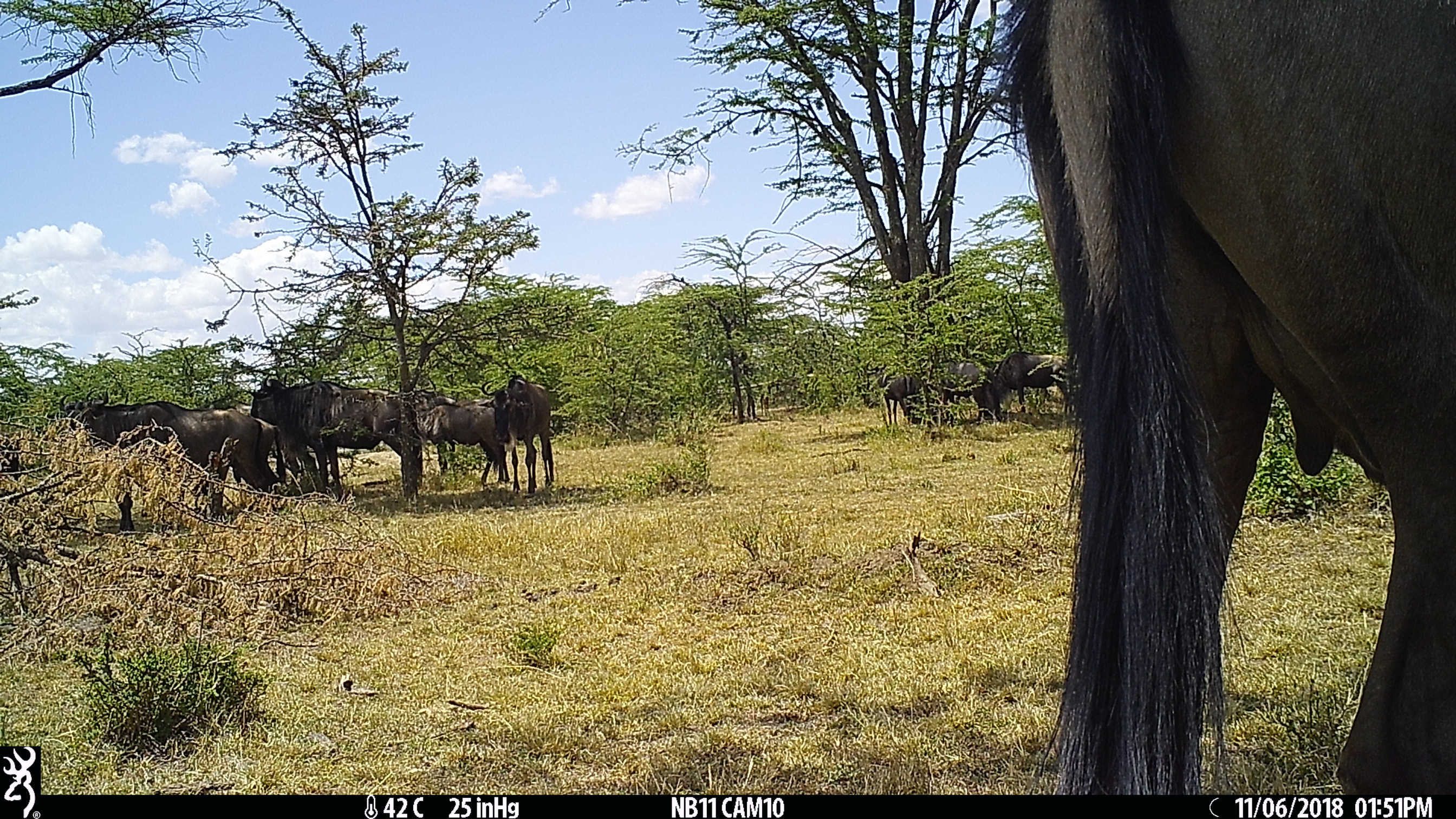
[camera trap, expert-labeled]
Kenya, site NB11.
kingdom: Animalia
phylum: Chordata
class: Mammalia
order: Artiodactyla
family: Bovidae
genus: Connochaetes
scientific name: Connochaetes taurinus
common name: blue wildebeest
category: wildebeest